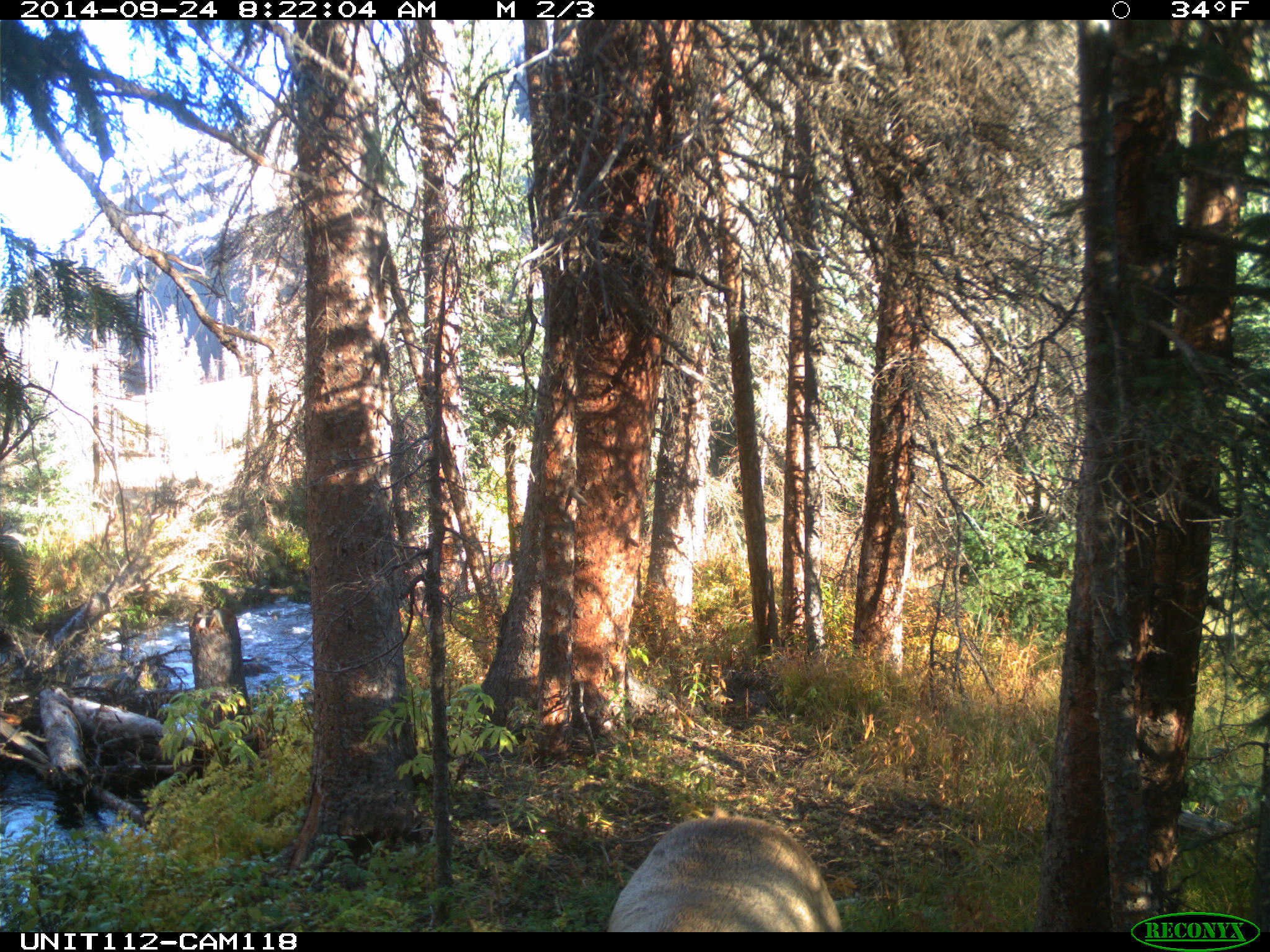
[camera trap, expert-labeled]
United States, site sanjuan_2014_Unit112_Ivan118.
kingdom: Animalia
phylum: Chordata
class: Mammalia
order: Artiodactyla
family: Cervidae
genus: Cervus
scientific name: Cervus elaphus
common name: red deer